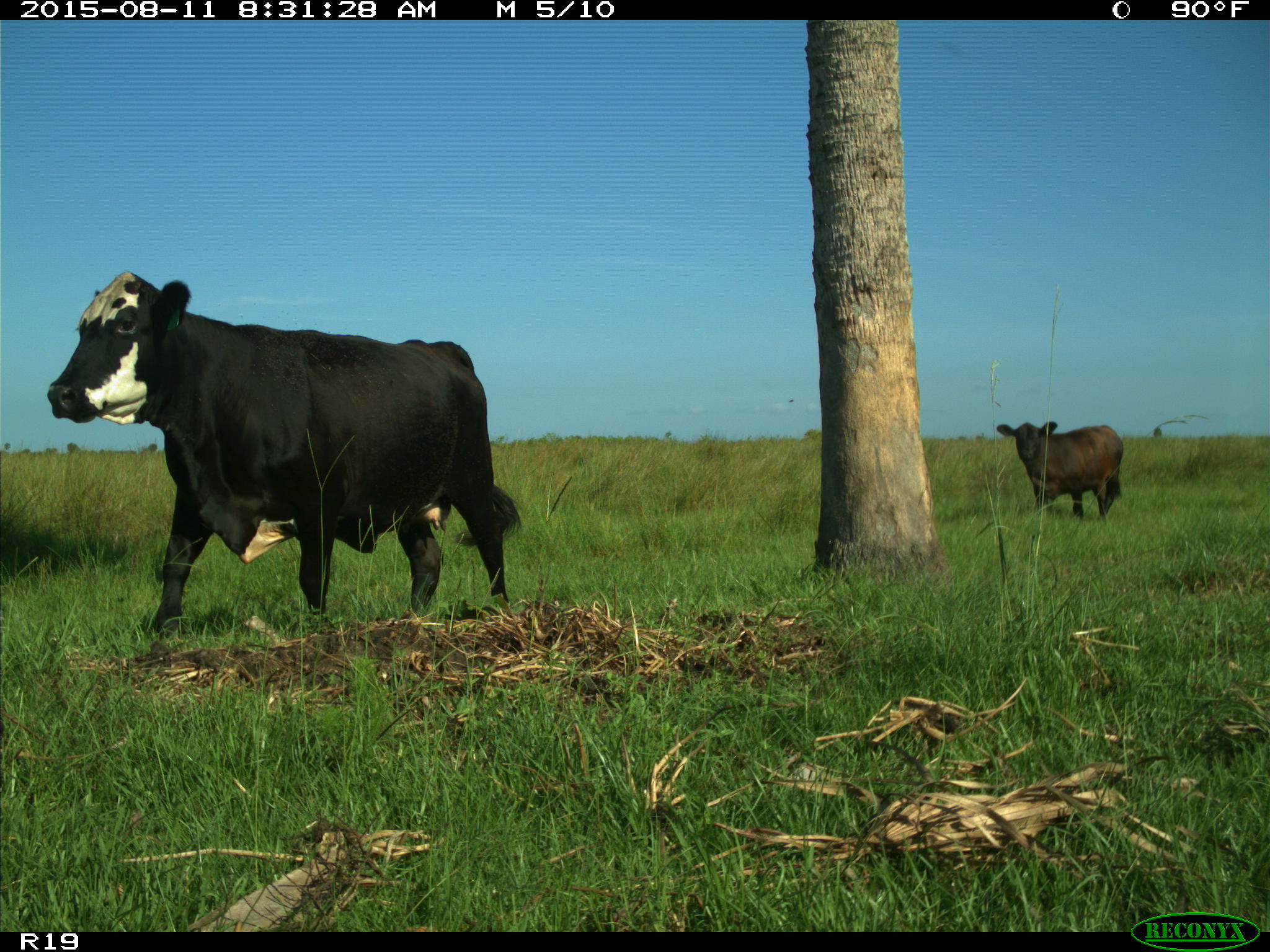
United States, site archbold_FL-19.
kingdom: Animalia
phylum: Chordata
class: Mammalia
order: Artiodactyla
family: Bovidae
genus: Bos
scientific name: Bos taurus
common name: domestic cow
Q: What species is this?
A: Bos taurus (domestic cow).